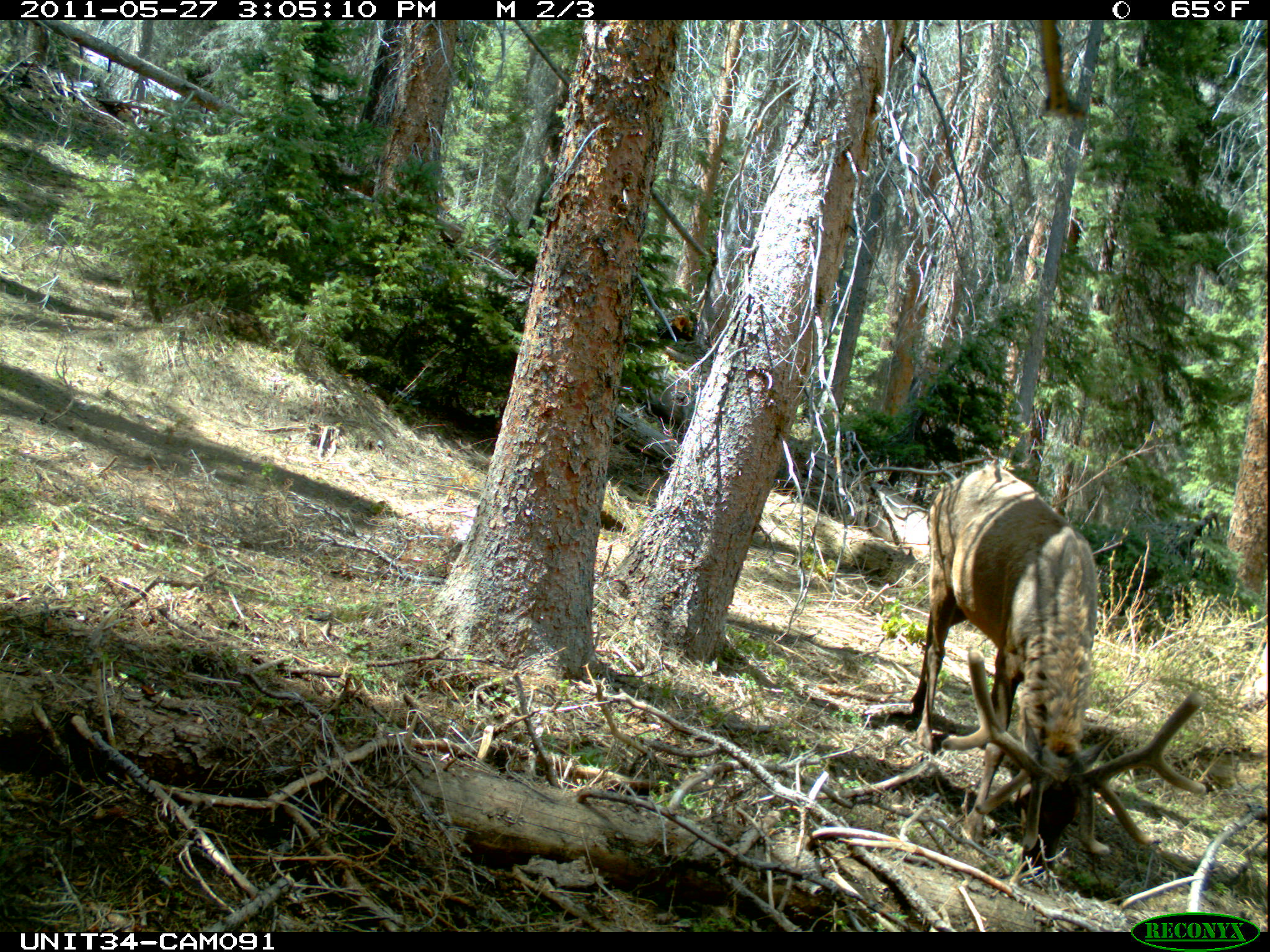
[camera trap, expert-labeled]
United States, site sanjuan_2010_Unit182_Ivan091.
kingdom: Animalia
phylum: Chordata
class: Mammalia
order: Artiodactyla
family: Cervidae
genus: Cervus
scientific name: Cervus elaphus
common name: red deer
Cervus elaphus (red deer).